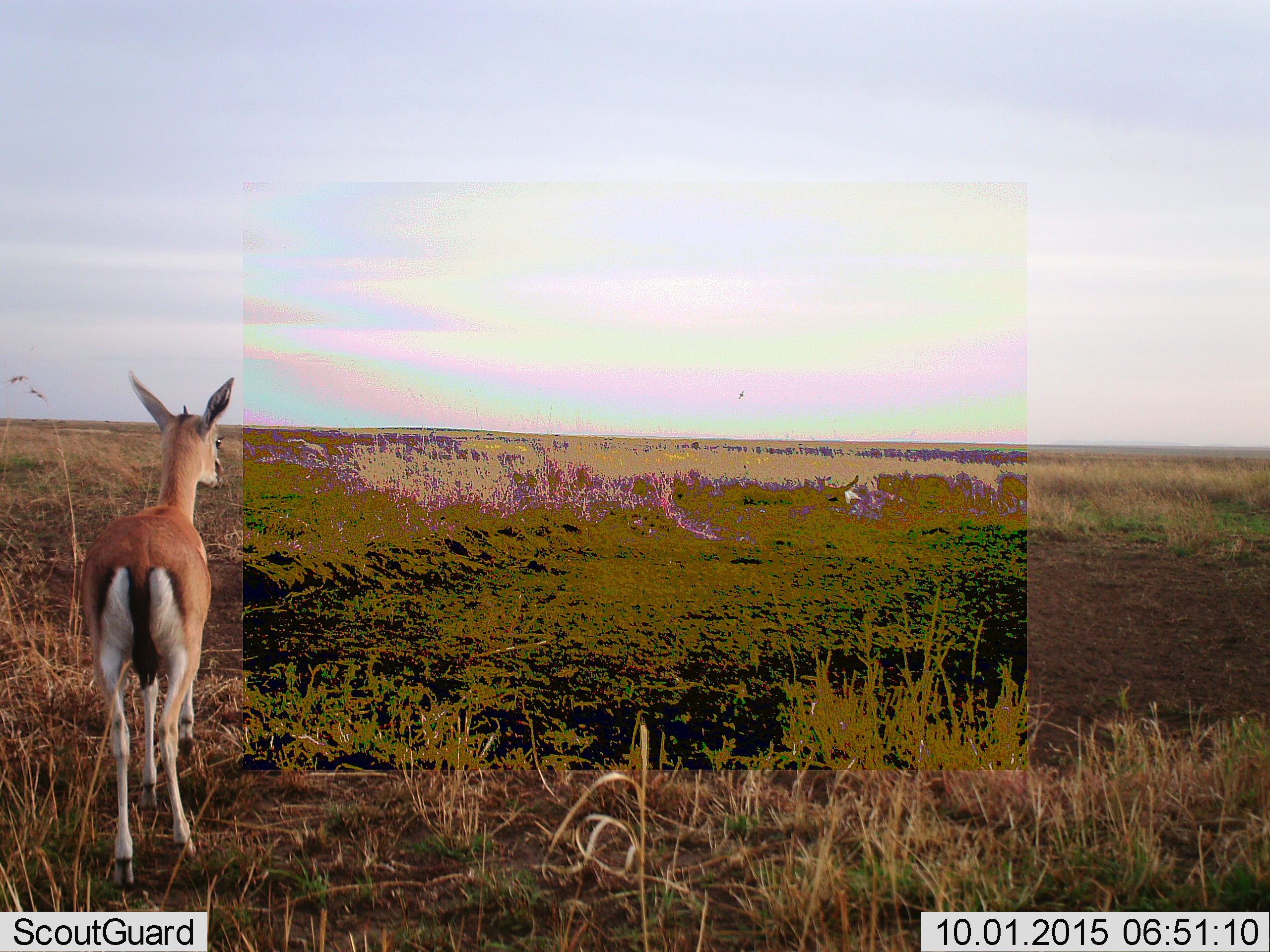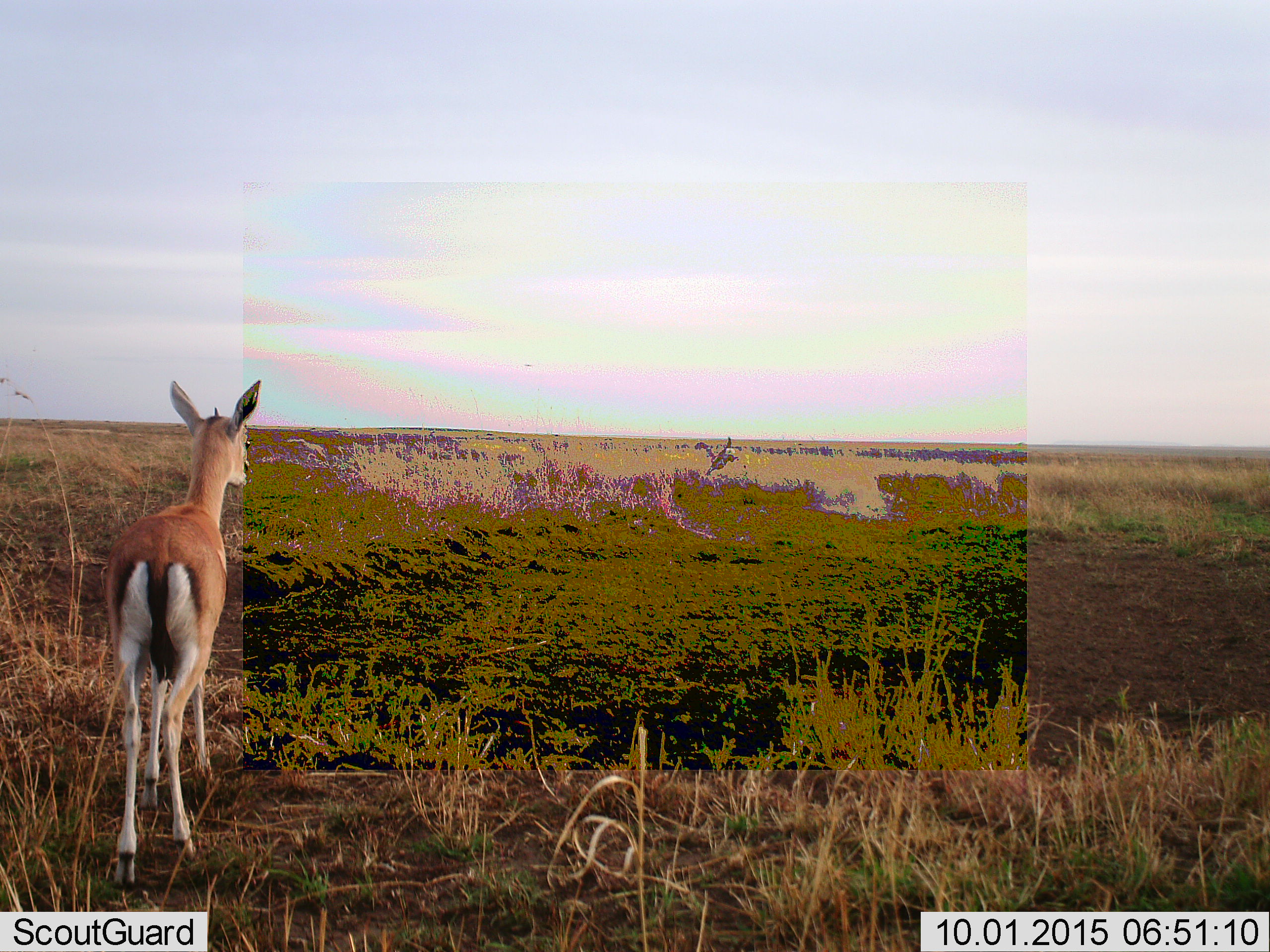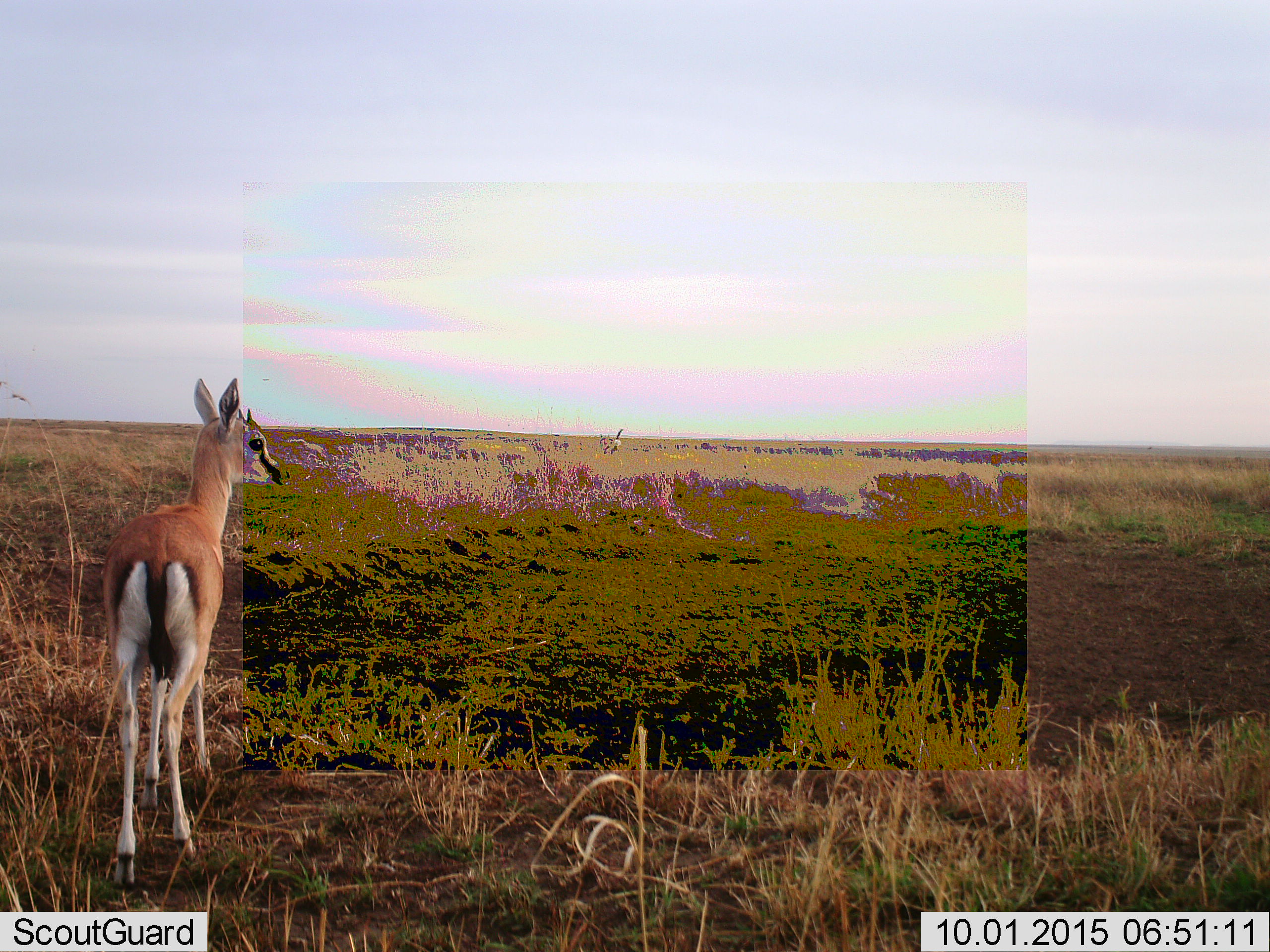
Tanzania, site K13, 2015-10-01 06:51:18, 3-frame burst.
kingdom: Animalia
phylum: Chordata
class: Mammalia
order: Artiodactyla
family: Bovidae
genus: Eudorcas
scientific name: Eudorcas thomsonii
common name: thomson's gazelle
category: gazellethomsons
Gazellethomsons (thomson's gazelle) (Eudorcas thomsonii), count 2. Behavior (volunteer vote fractions): standing 86%, resting 14%, moving 43%, interacting 14%. Young present (vote fraction): 14%. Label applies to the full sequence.